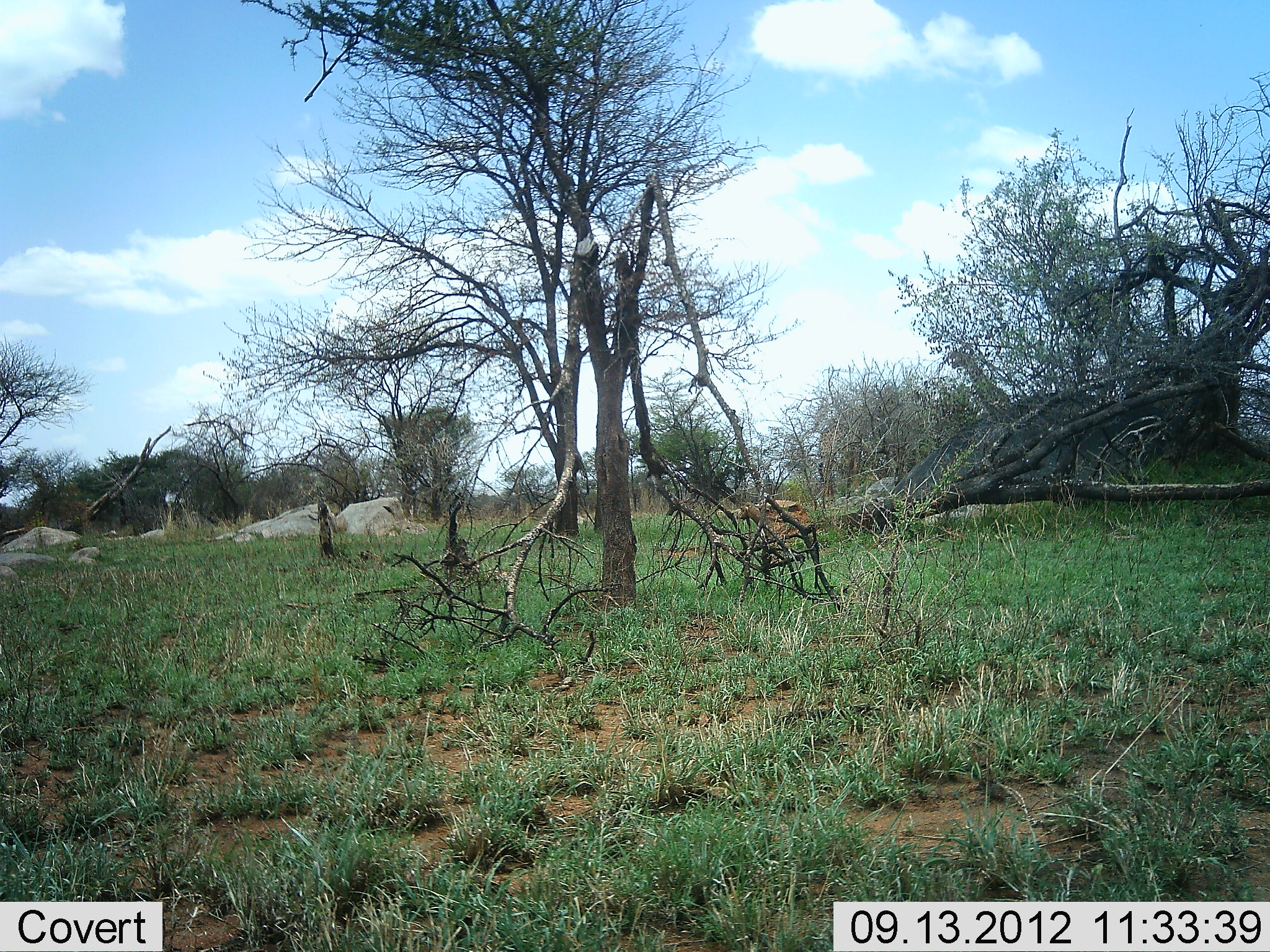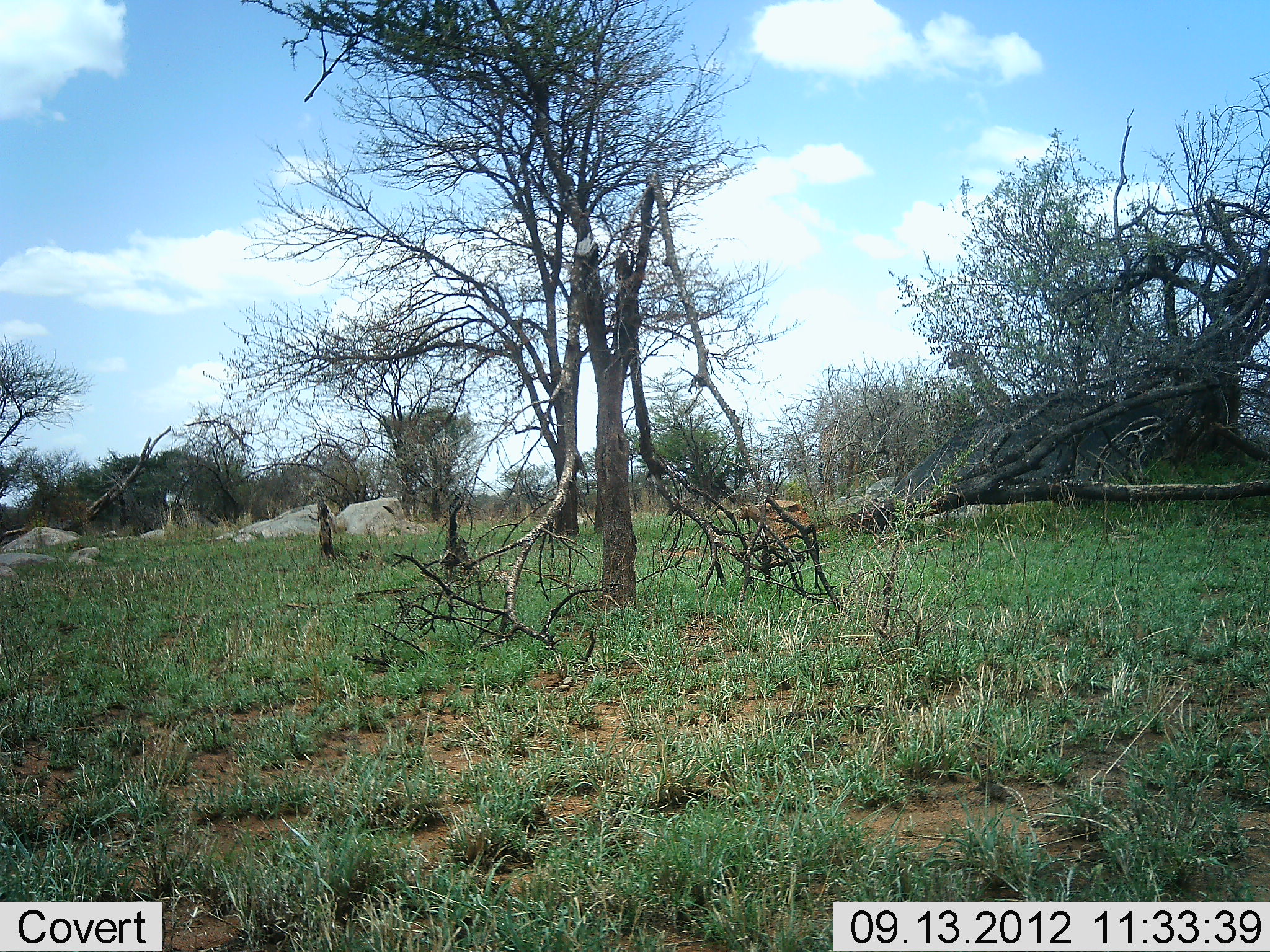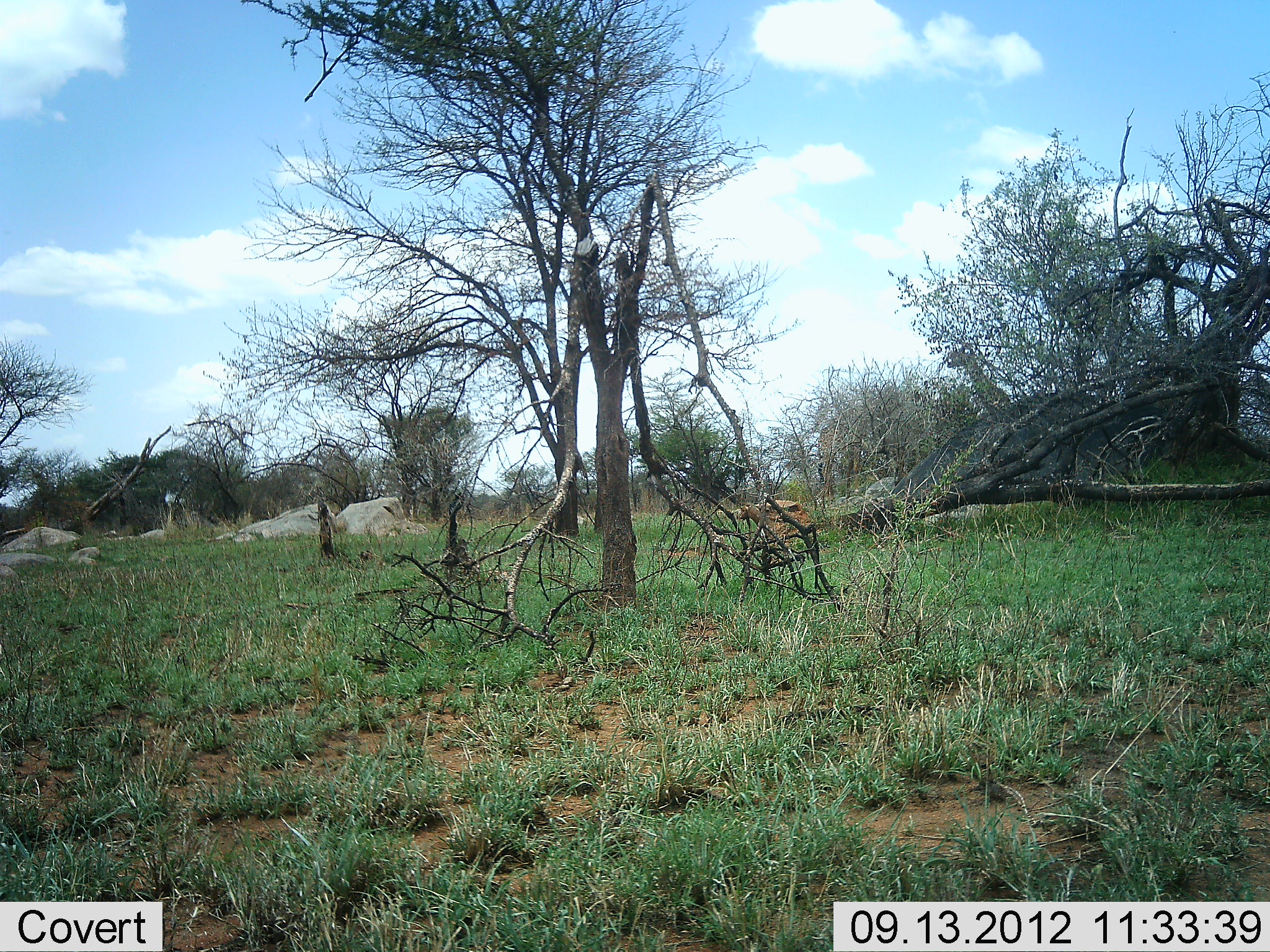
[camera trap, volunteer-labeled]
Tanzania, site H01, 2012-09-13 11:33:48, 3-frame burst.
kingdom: Animalia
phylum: Chordata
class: Mammalia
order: Artiodactyla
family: Giraffidae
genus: Giraffa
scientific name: Giraffa camelopardalis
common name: giraffe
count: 2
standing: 60%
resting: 0%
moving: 50%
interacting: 0%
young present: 0%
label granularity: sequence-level